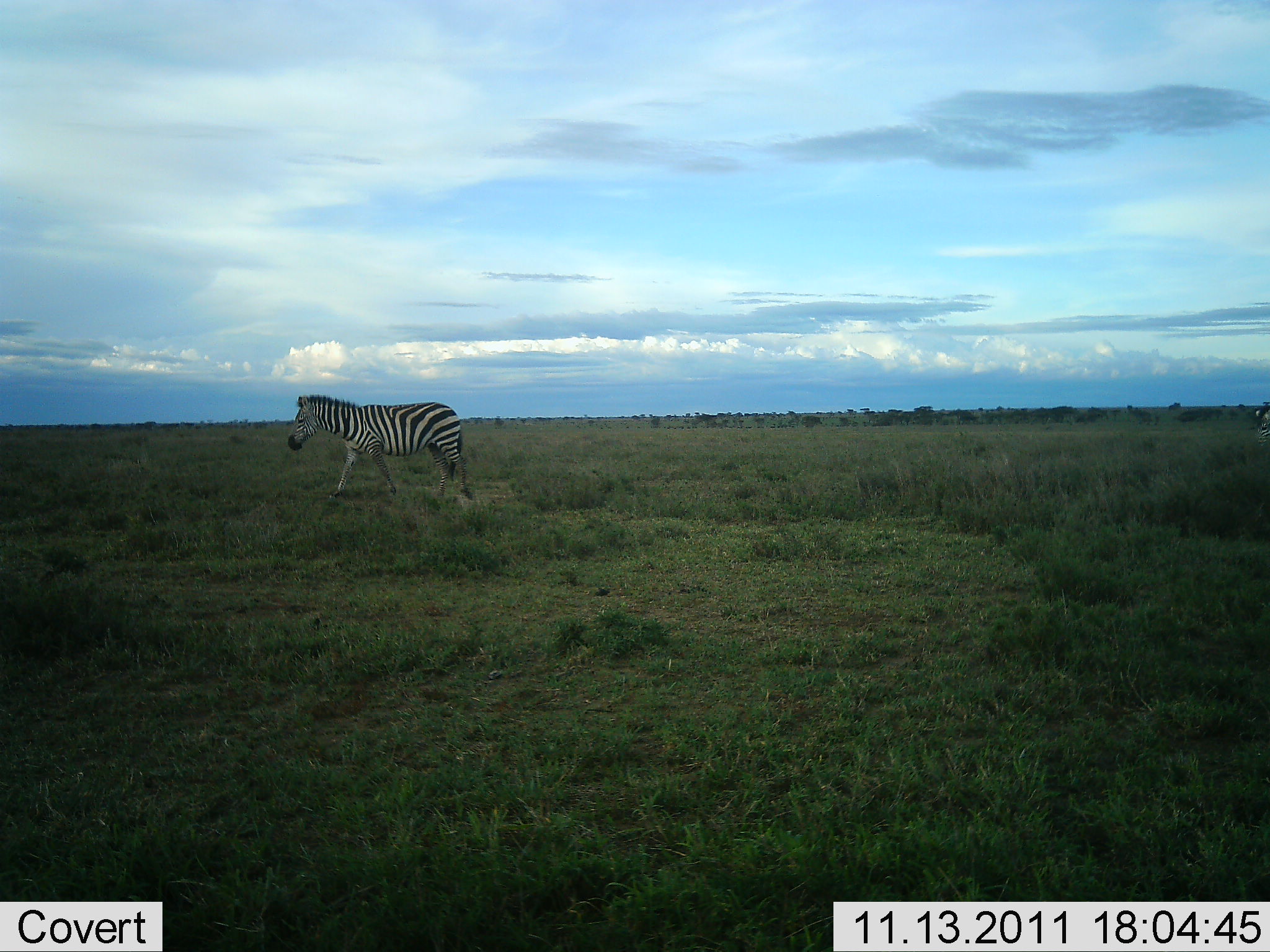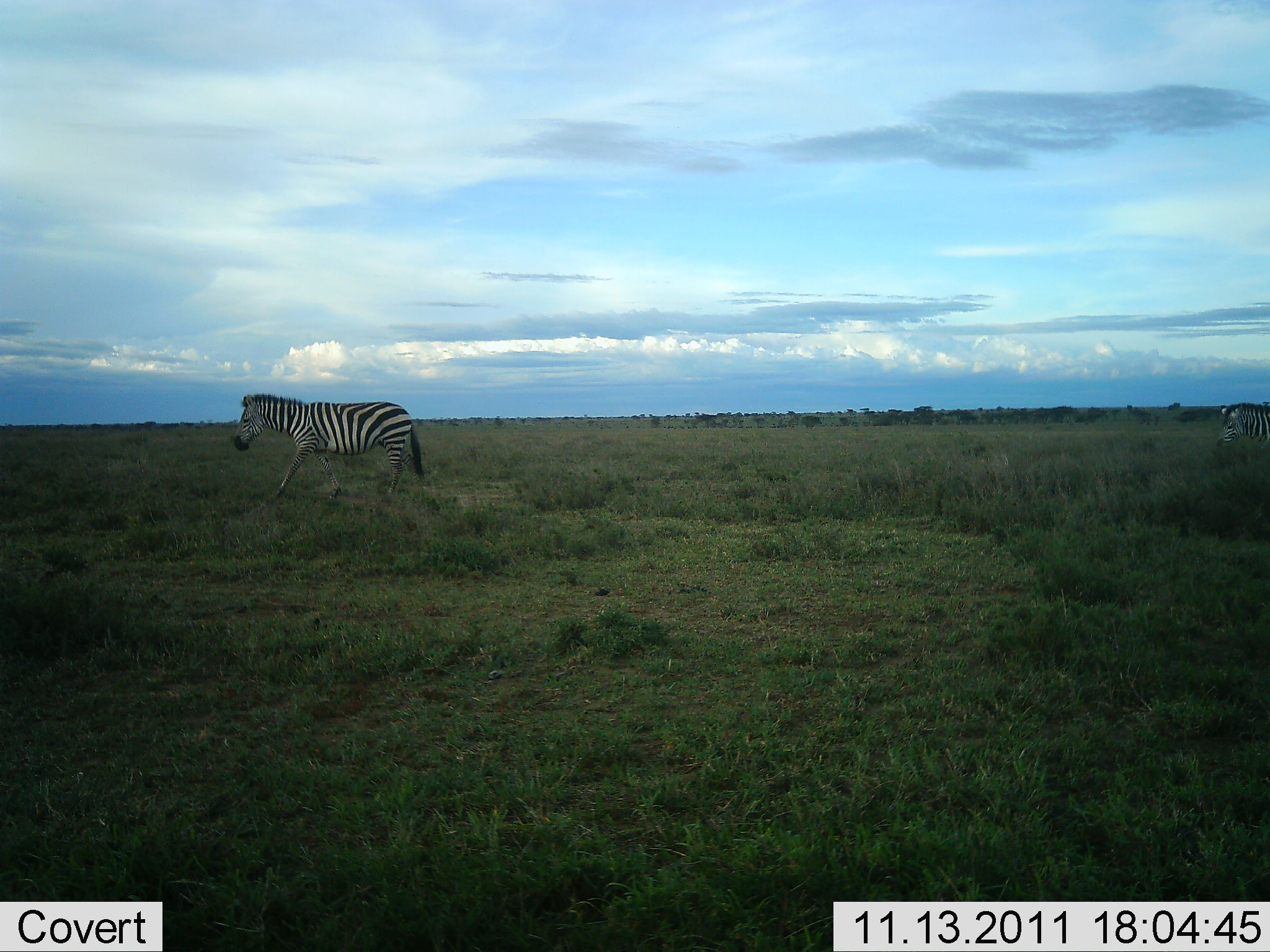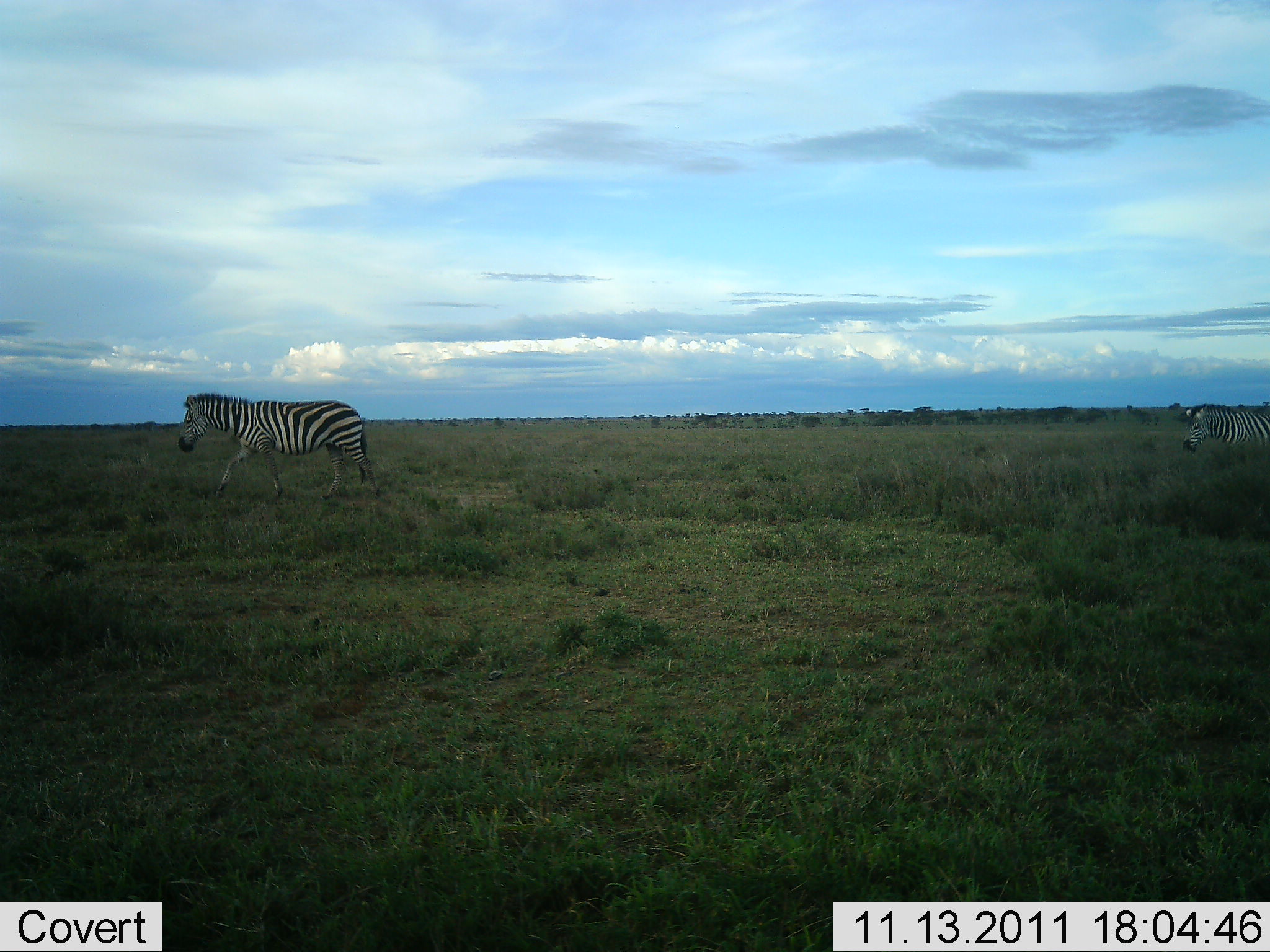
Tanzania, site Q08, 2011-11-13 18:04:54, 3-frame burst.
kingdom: Animalia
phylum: Chordata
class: Mammalia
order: Perissodactyla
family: Equidae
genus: Equus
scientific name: Equus quagga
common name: plains zebra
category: zebra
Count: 2.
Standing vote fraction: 0%.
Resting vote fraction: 0%.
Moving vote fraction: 100%.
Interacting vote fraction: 0%.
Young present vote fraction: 0%.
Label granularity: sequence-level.